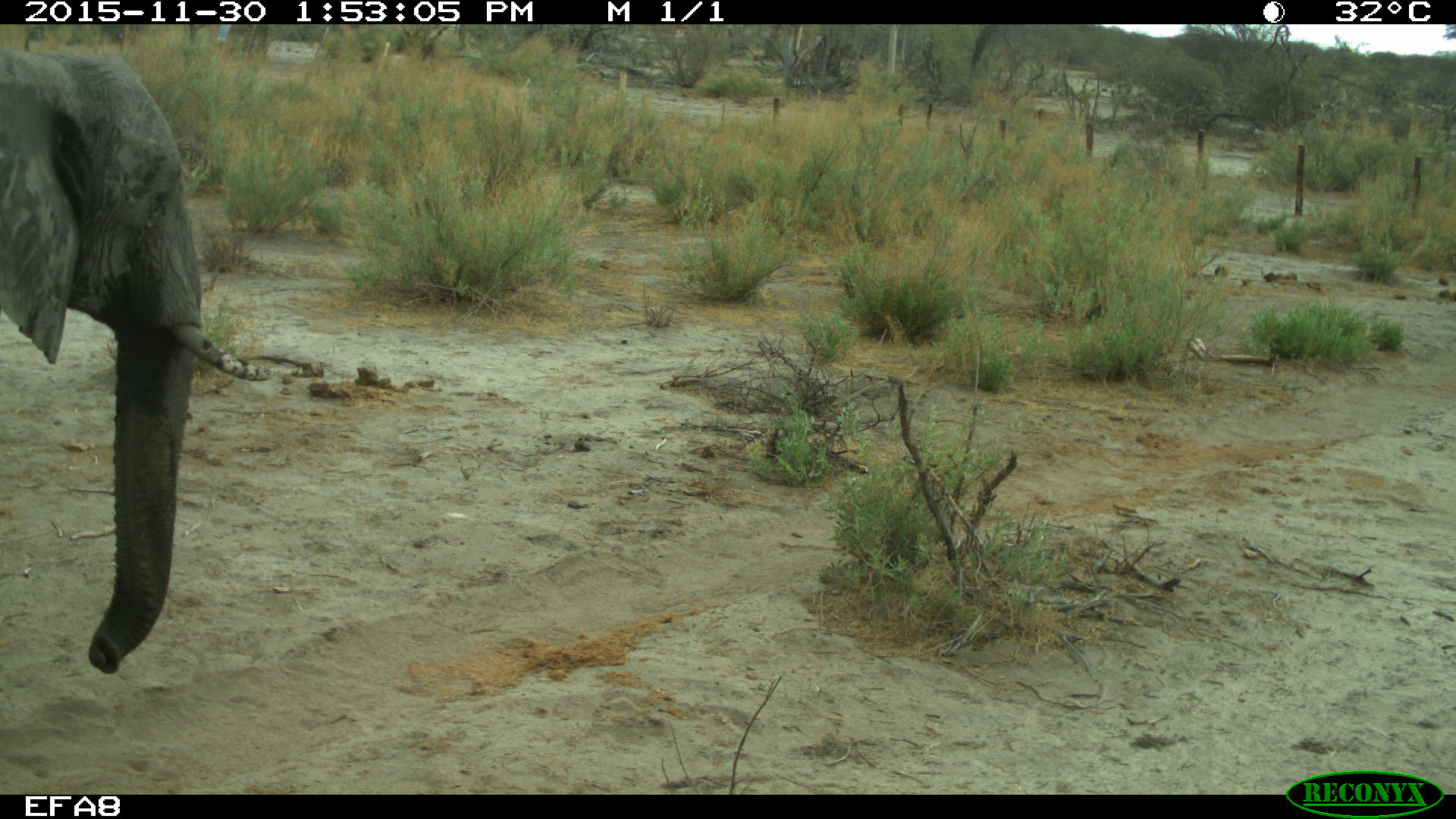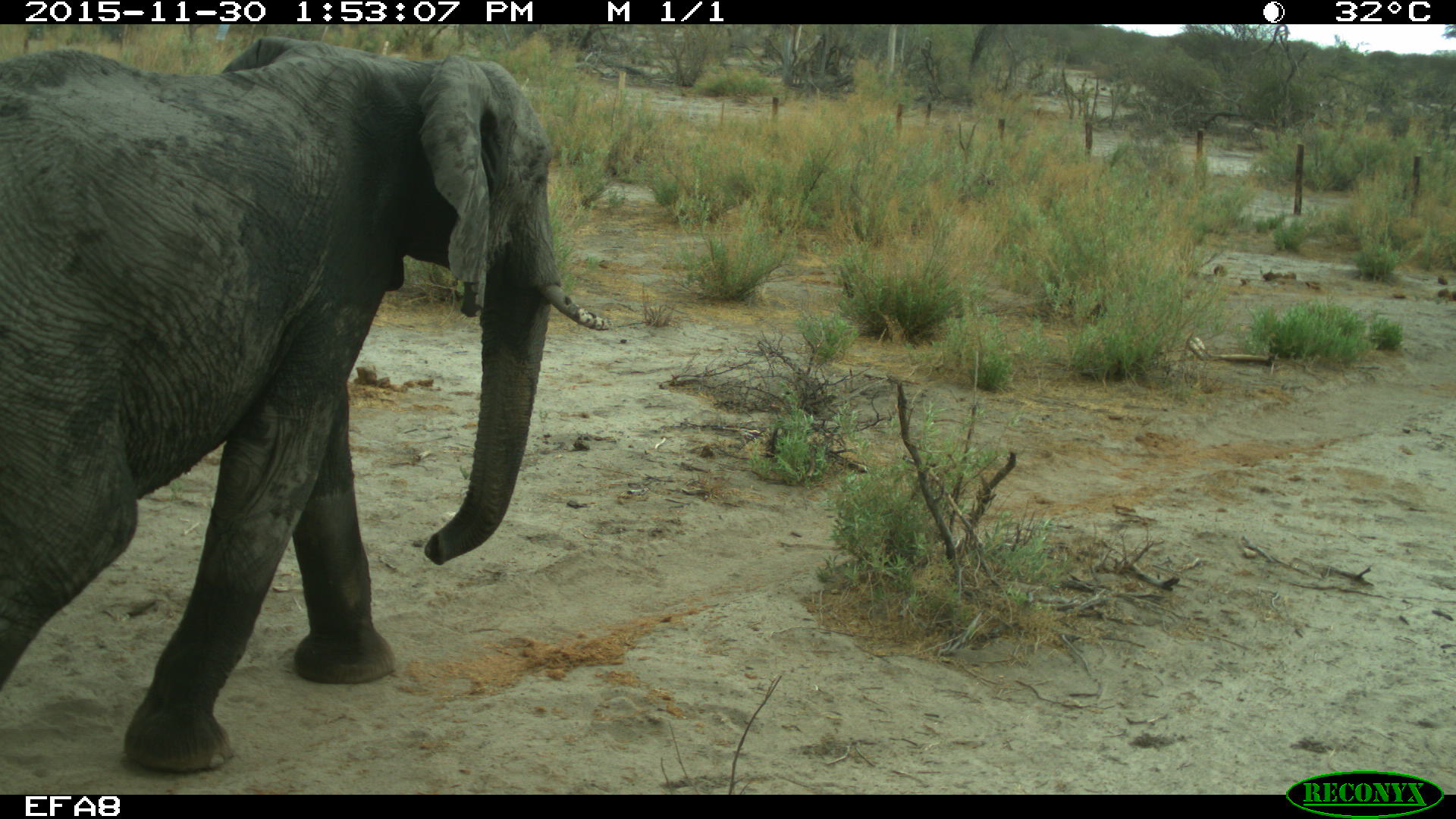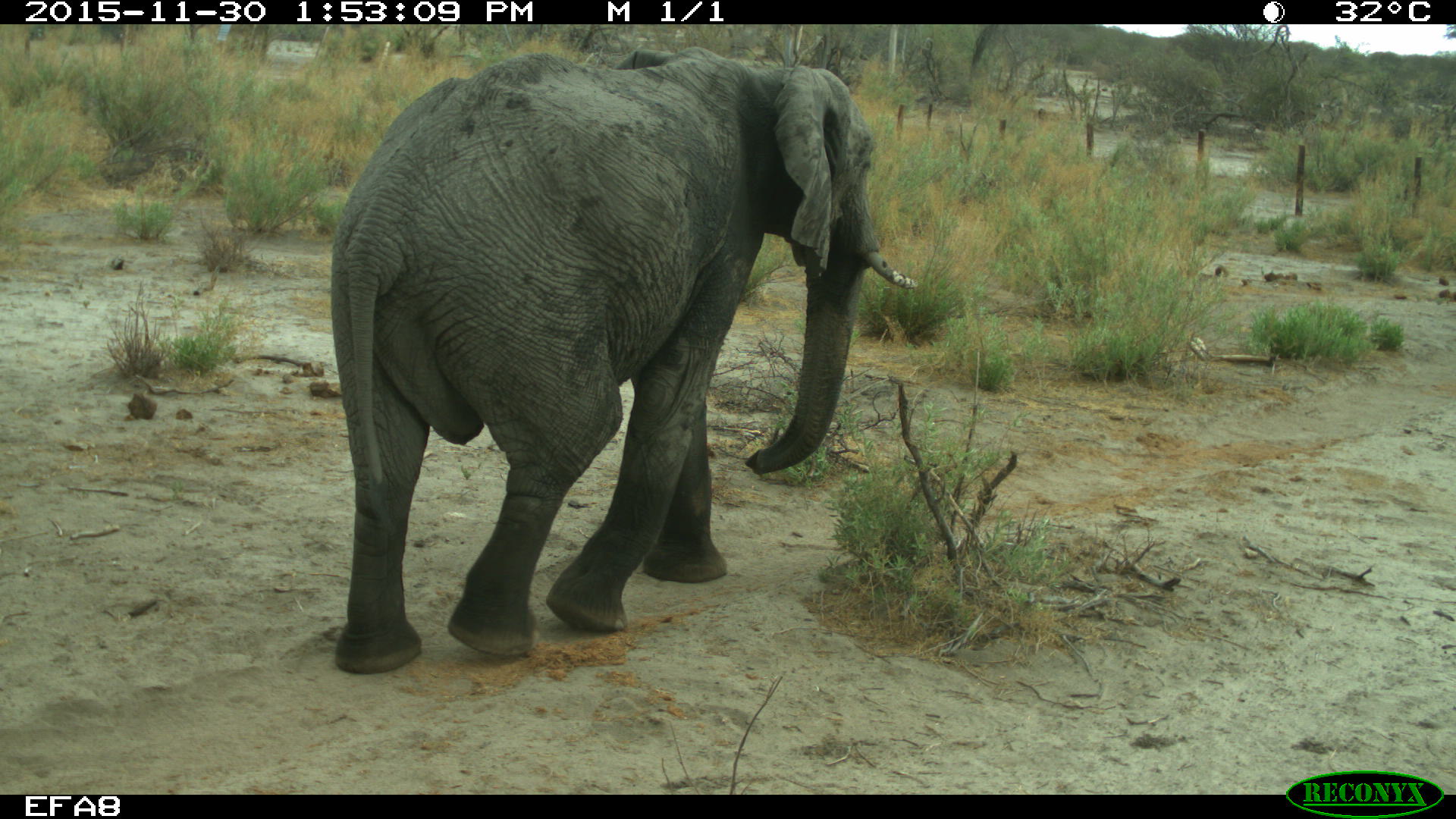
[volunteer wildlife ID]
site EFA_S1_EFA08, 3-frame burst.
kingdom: Animalia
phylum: Chordata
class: Mammalia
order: Proboscidea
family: Elephantidae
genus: Loxodonta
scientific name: Loxodonta africana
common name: african bush elephant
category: elephant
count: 1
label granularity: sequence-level